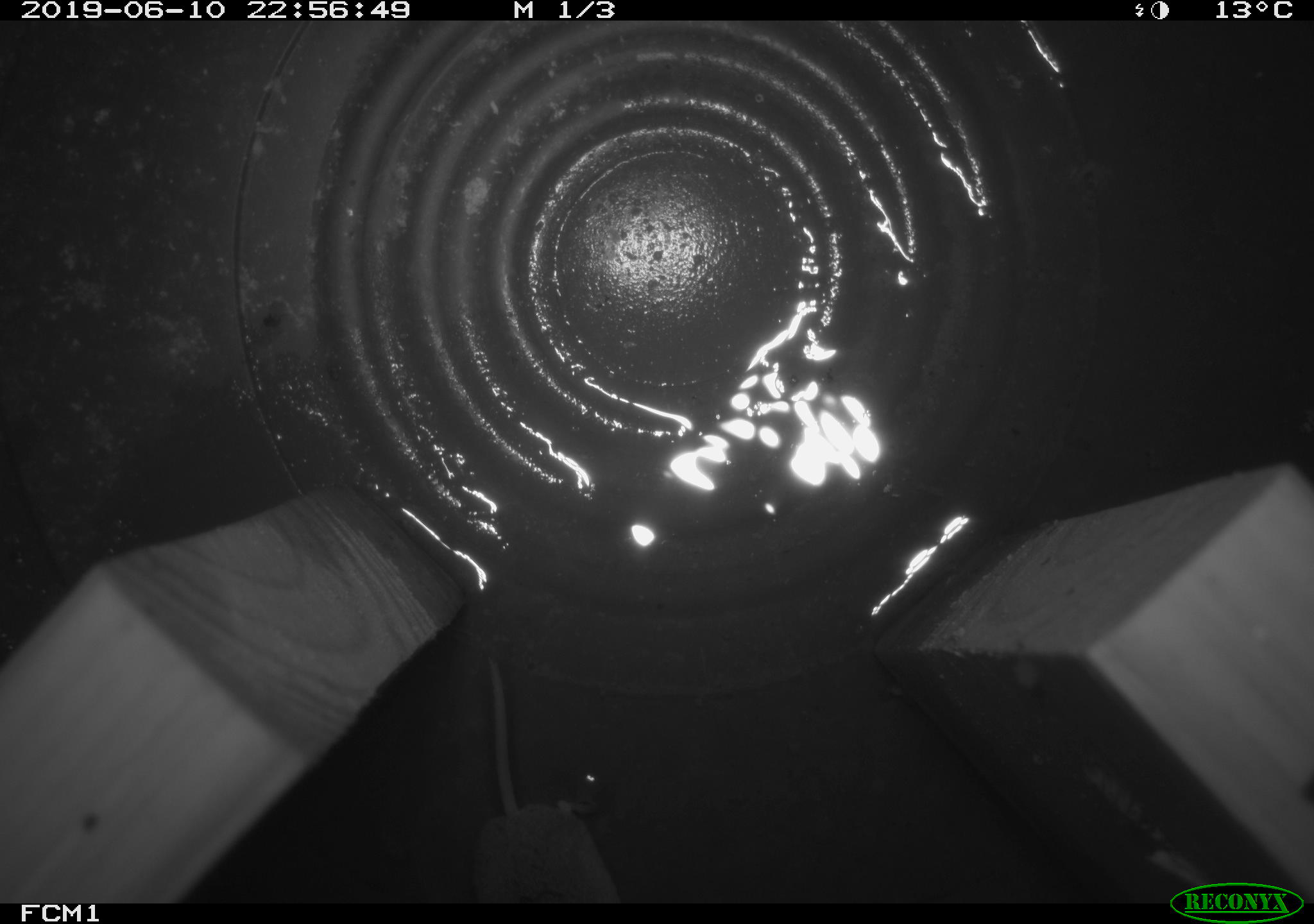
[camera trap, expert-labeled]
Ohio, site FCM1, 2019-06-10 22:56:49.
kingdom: Animalia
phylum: Chordata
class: Mammalia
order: Eulipotyphla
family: Soricidae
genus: Sorex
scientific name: Sorex cinereus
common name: masked shrew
Masked shrew (Sorex cinereus).